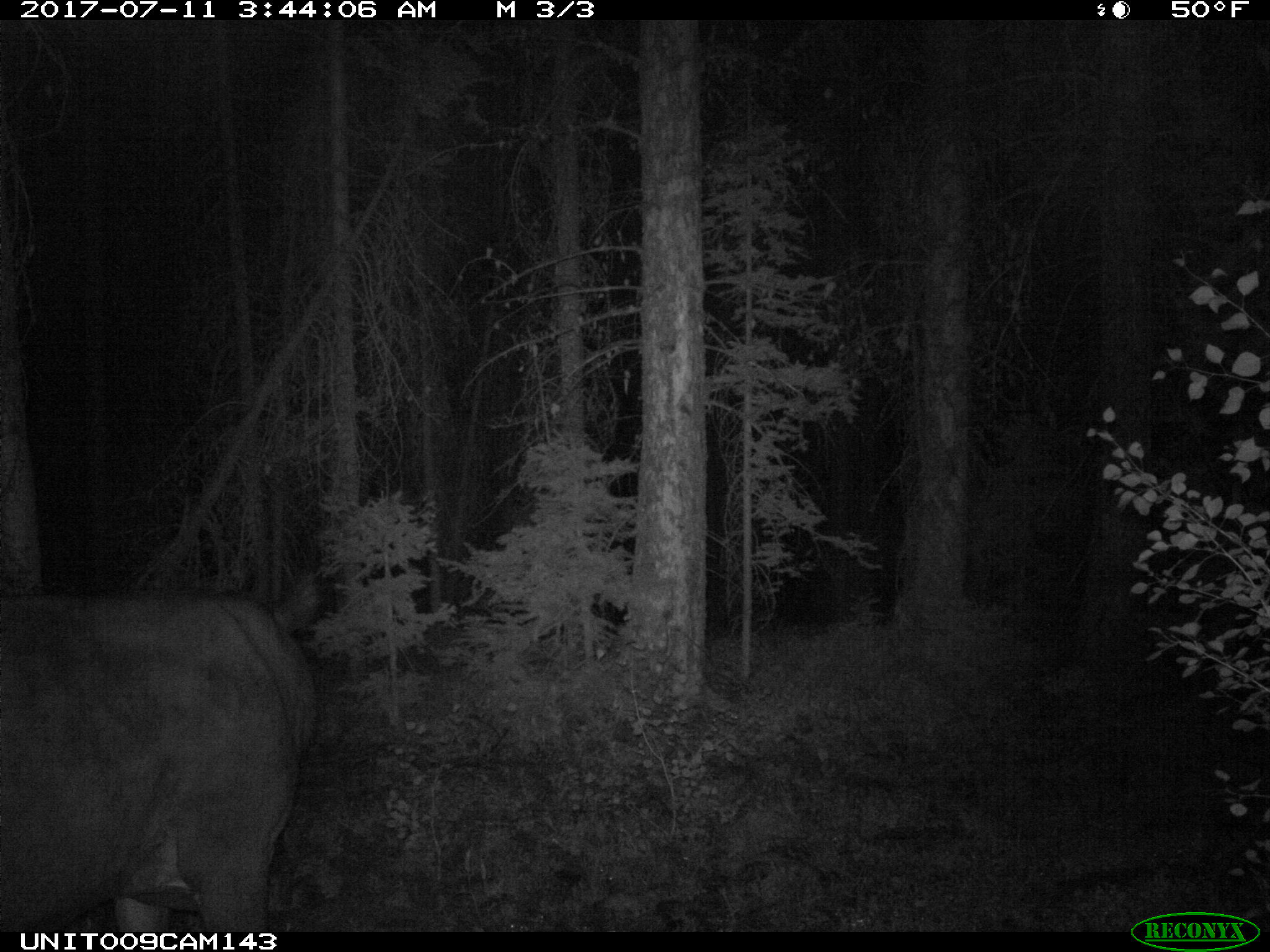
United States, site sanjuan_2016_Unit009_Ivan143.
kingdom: Animalia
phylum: Chordata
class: Mammalia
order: Artiodactyla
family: Bovidae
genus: Bos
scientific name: Bos taurus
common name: domestic cow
Bos taurus (domestic cow).